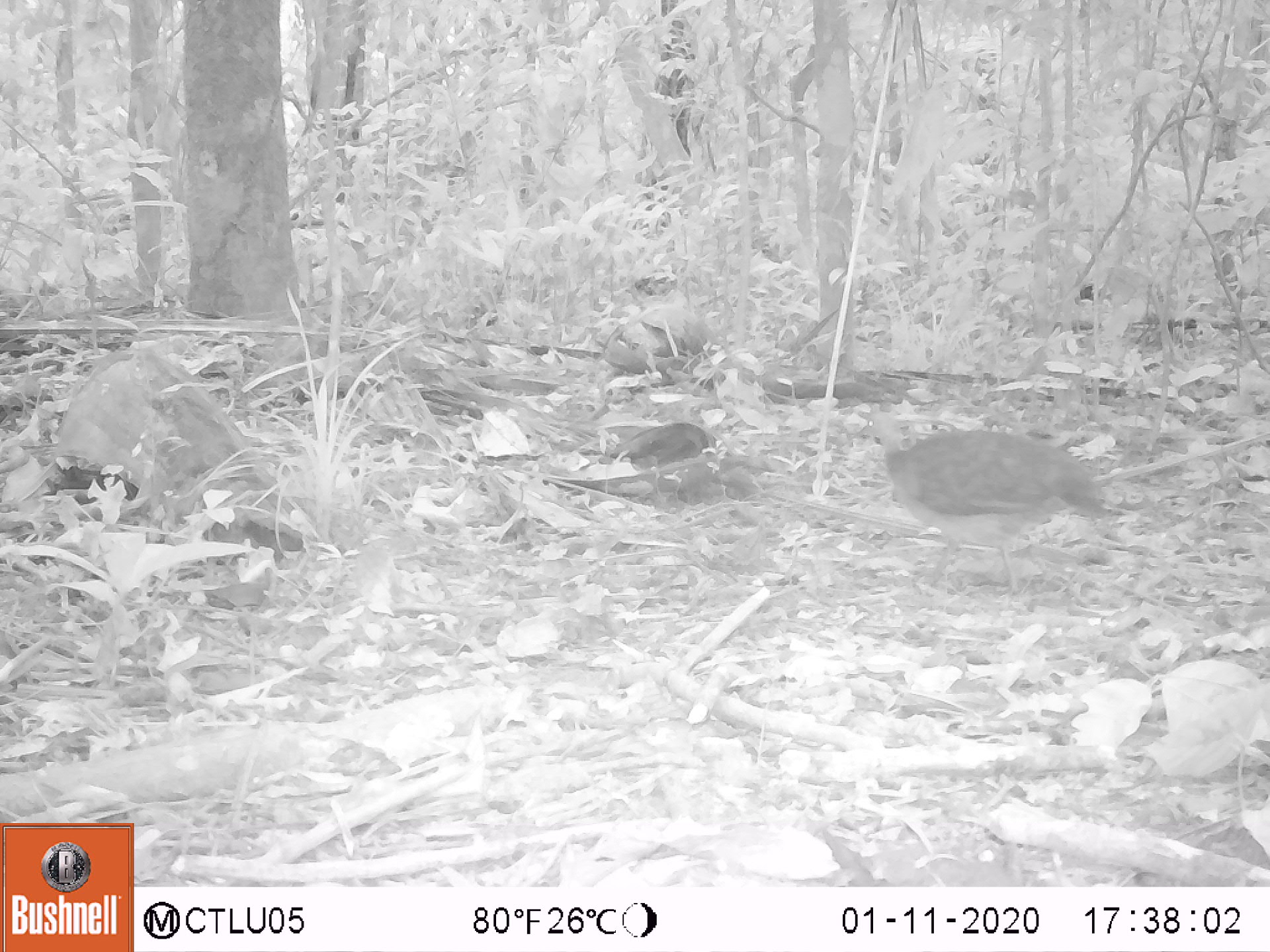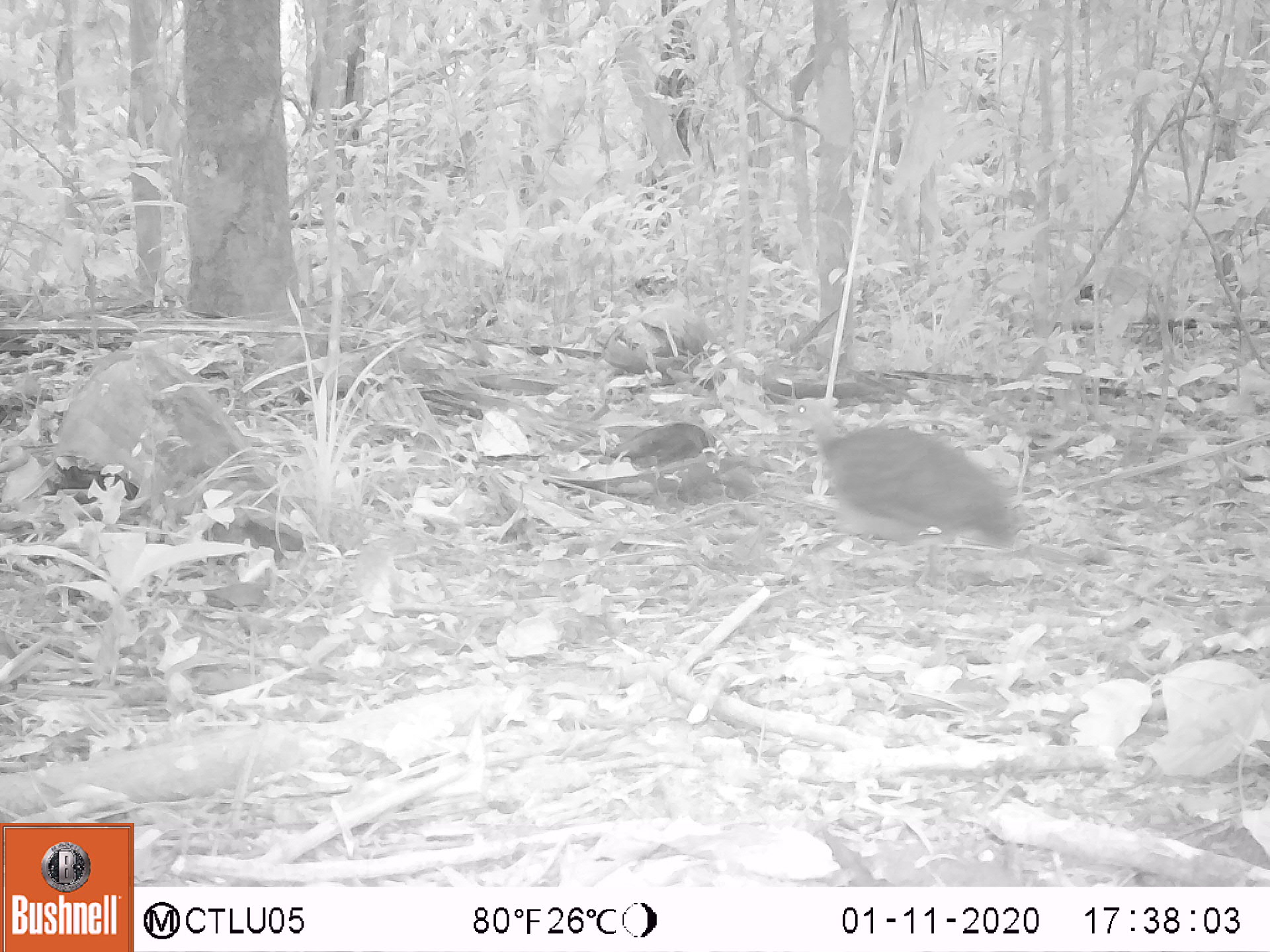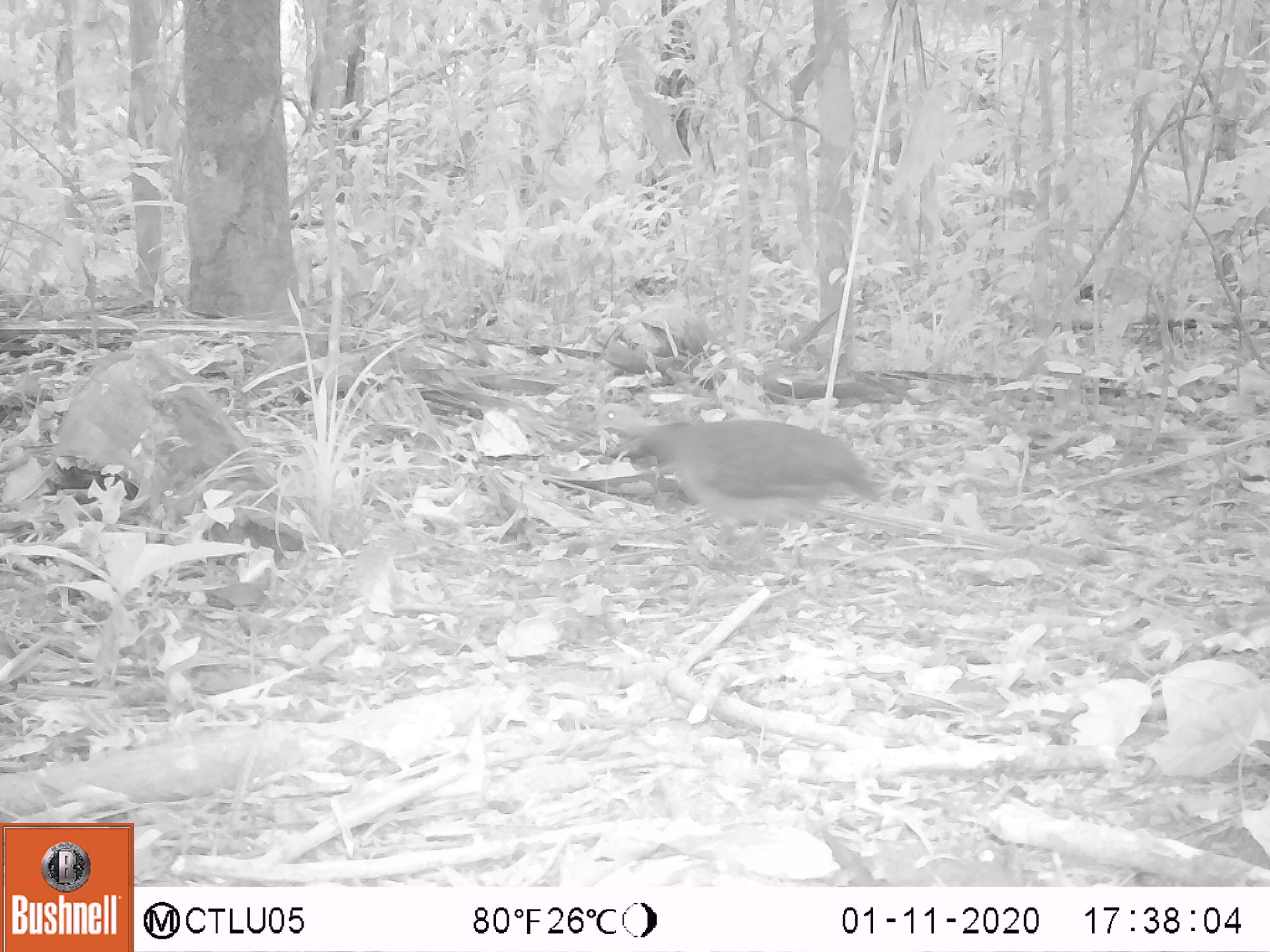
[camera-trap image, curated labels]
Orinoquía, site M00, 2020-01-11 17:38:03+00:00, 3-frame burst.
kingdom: Animalia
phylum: Chordata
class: Aves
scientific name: Aves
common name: bird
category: unknown bird